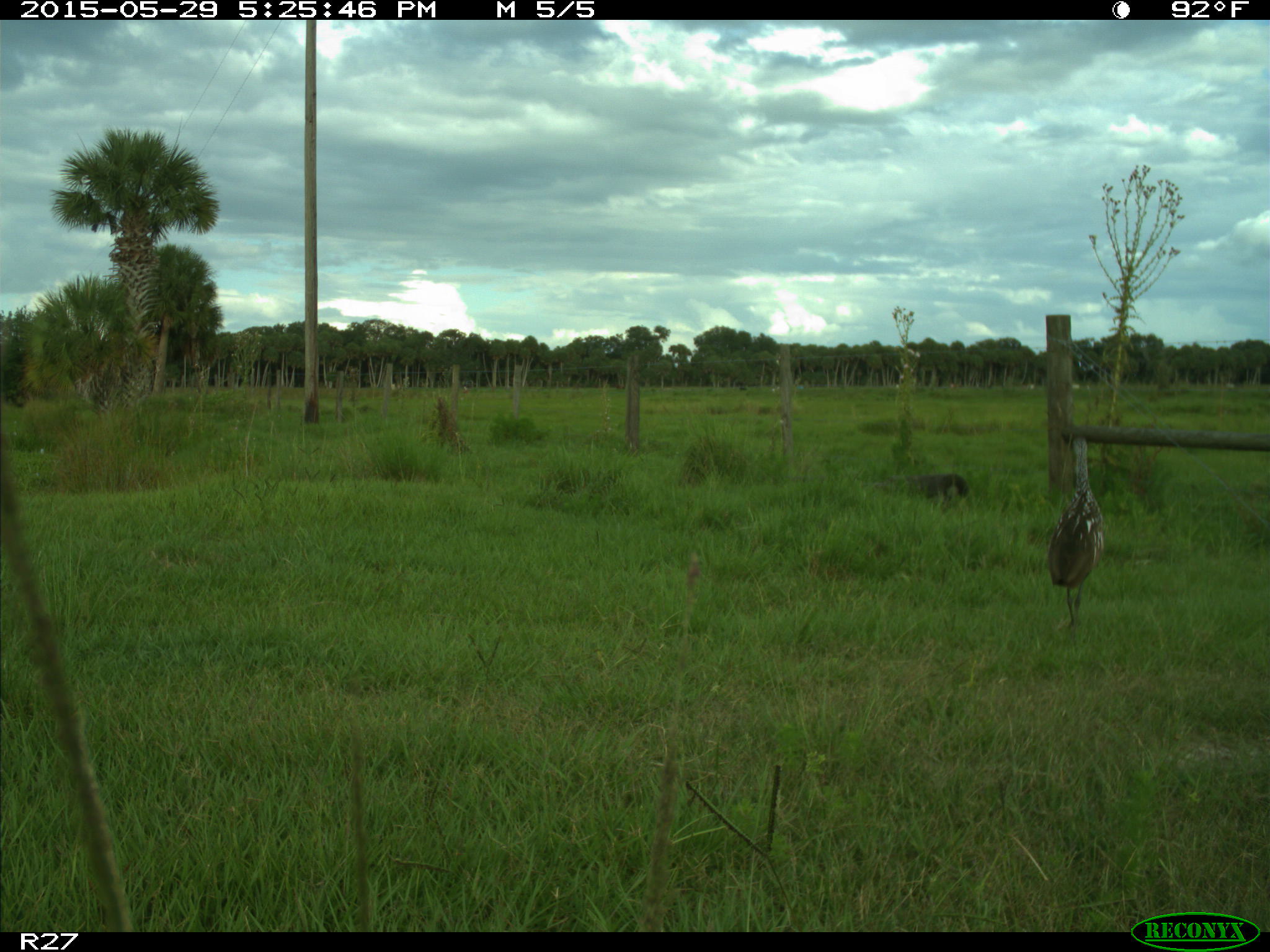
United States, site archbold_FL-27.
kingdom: Animalia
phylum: Chordata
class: Aves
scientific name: Aves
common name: birds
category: unidentified bird